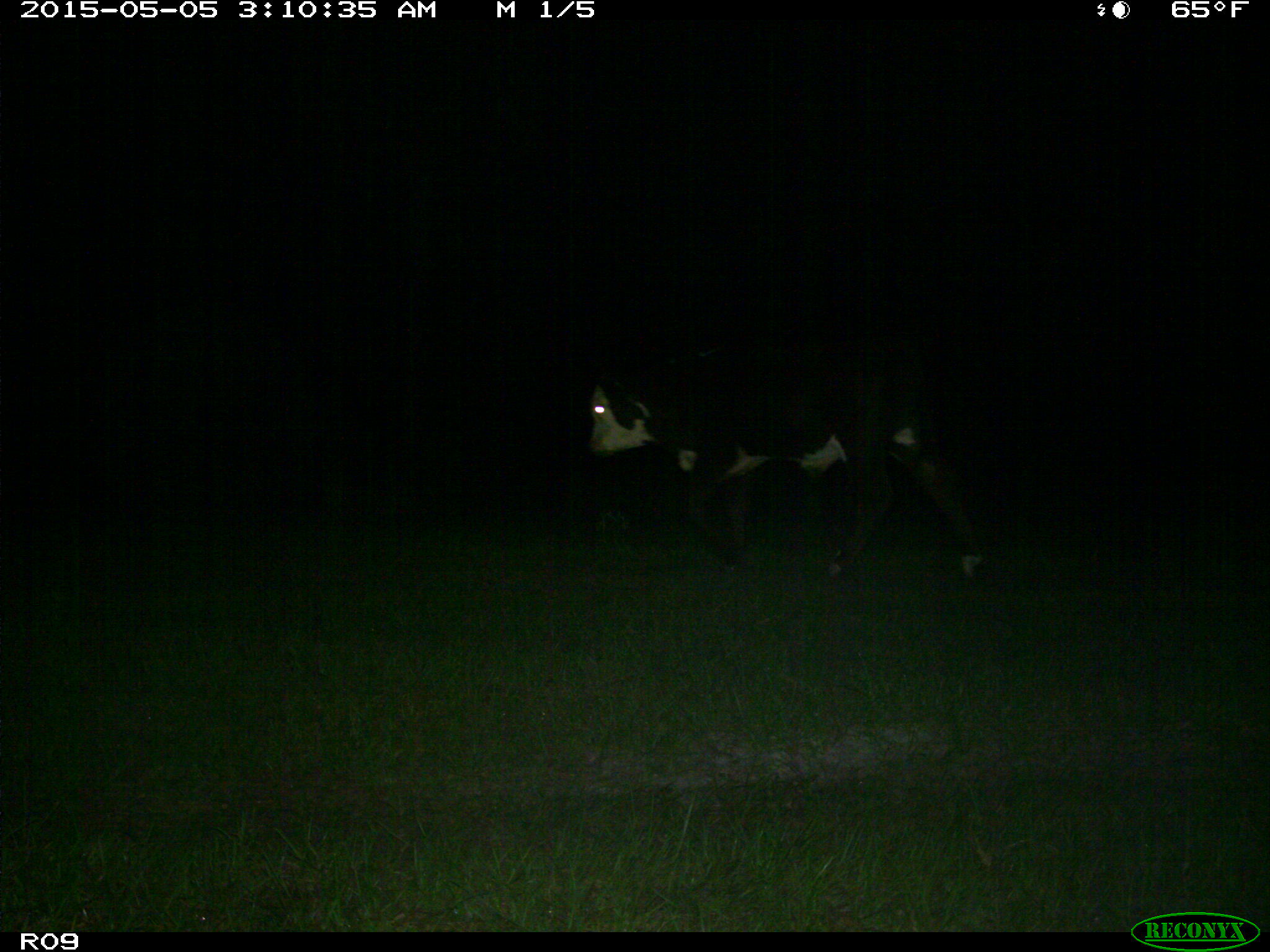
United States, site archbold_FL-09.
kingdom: Animalia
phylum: Chordata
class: Mammalia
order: Artiodactyla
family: Bovidae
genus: Bos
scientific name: Bos taurus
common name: domestic cow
Bos taurus (domestic cow).